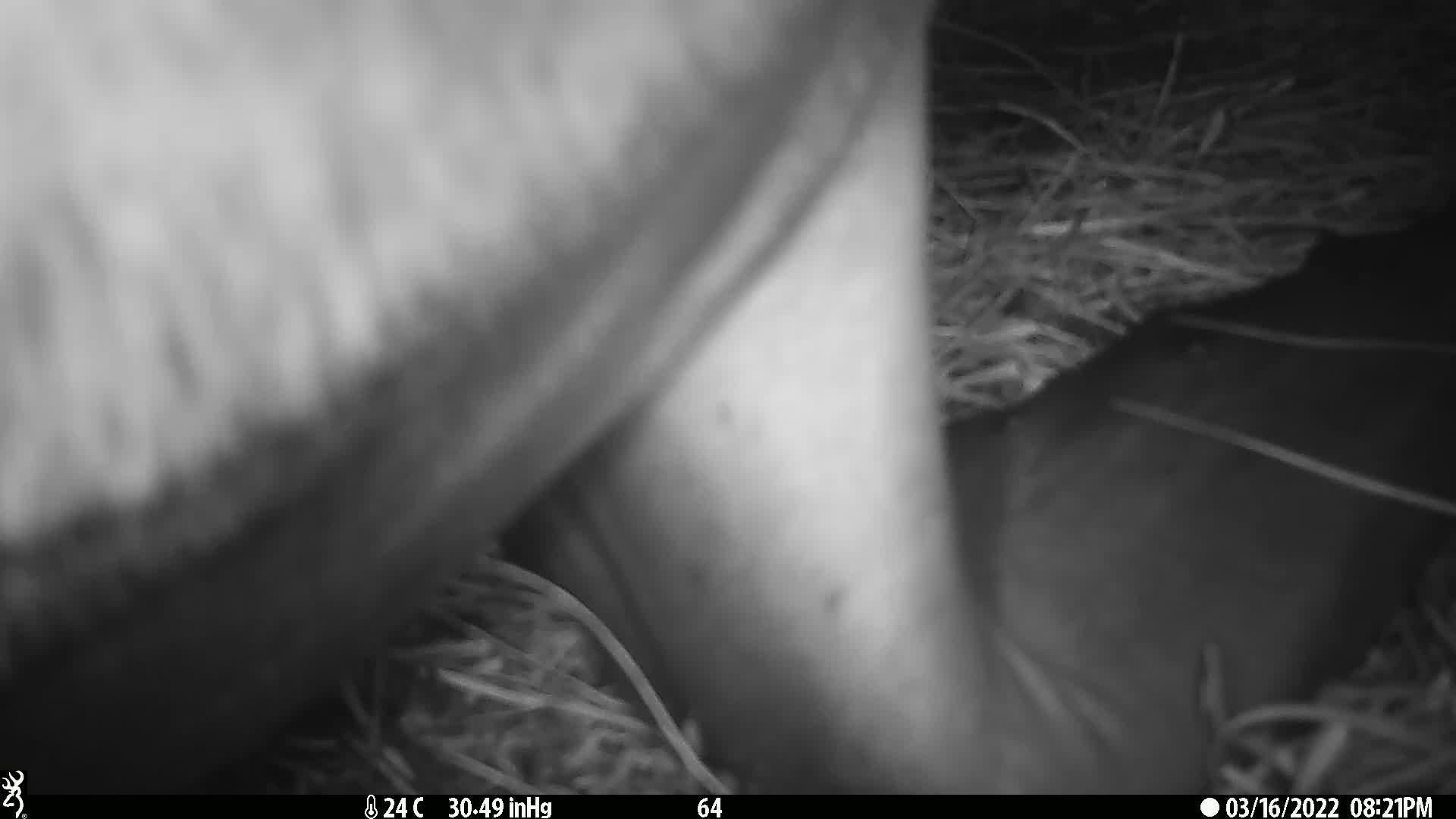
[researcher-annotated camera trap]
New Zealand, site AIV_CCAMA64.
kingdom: Animalia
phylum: Chordata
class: Mammalia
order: Carnivora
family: Otariidae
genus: Phocarctos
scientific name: Phocarctos hookeri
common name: new zealand sea lion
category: sealion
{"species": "sealion (new zealand sea lion) (Phocarctos hookeri)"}